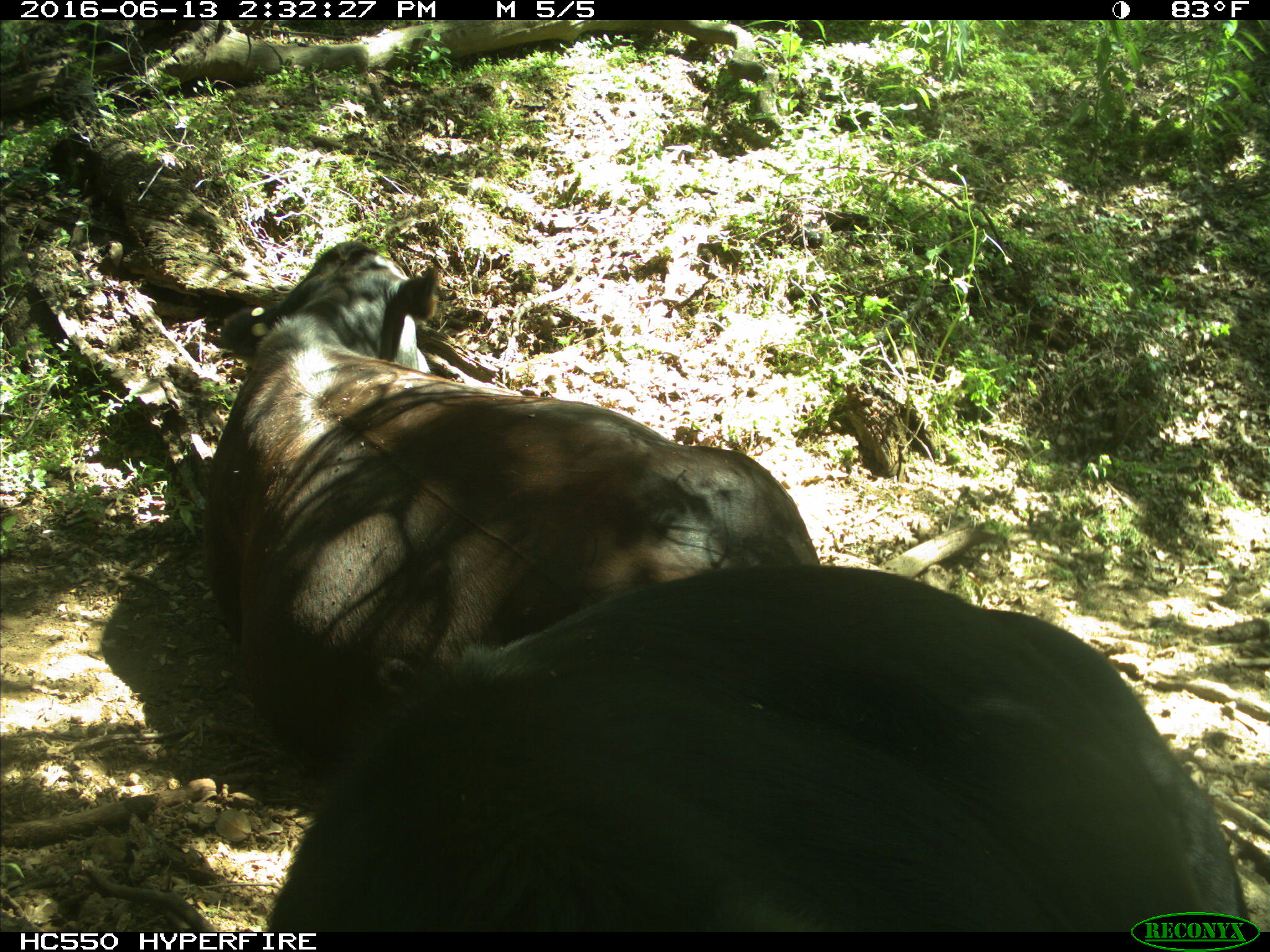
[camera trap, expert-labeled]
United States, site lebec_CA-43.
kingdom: Animalia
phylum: Chordata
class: Mammalia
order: Artiodactyla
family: Bovidae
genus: Bos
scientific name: Bos taurus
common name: domestic cow